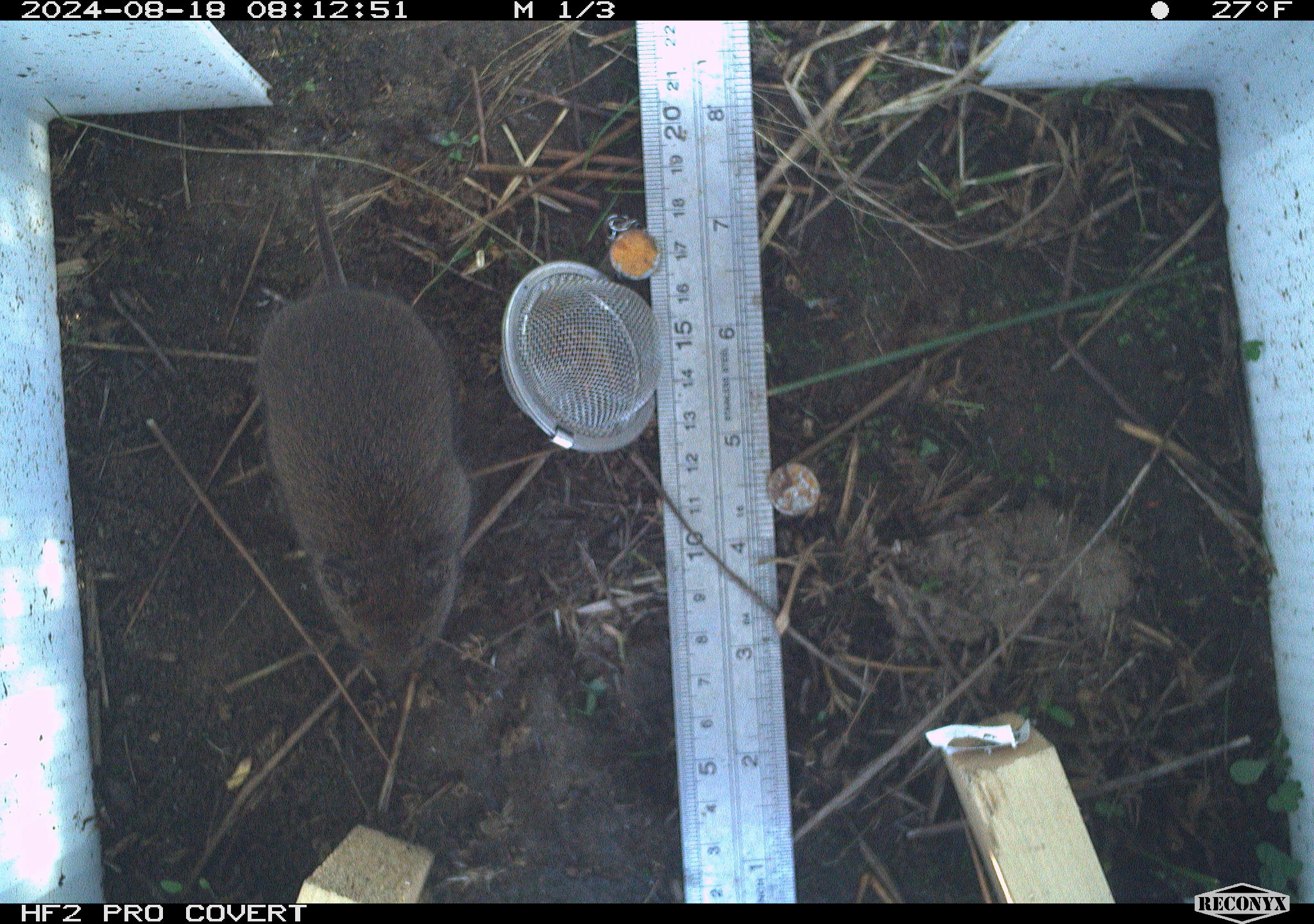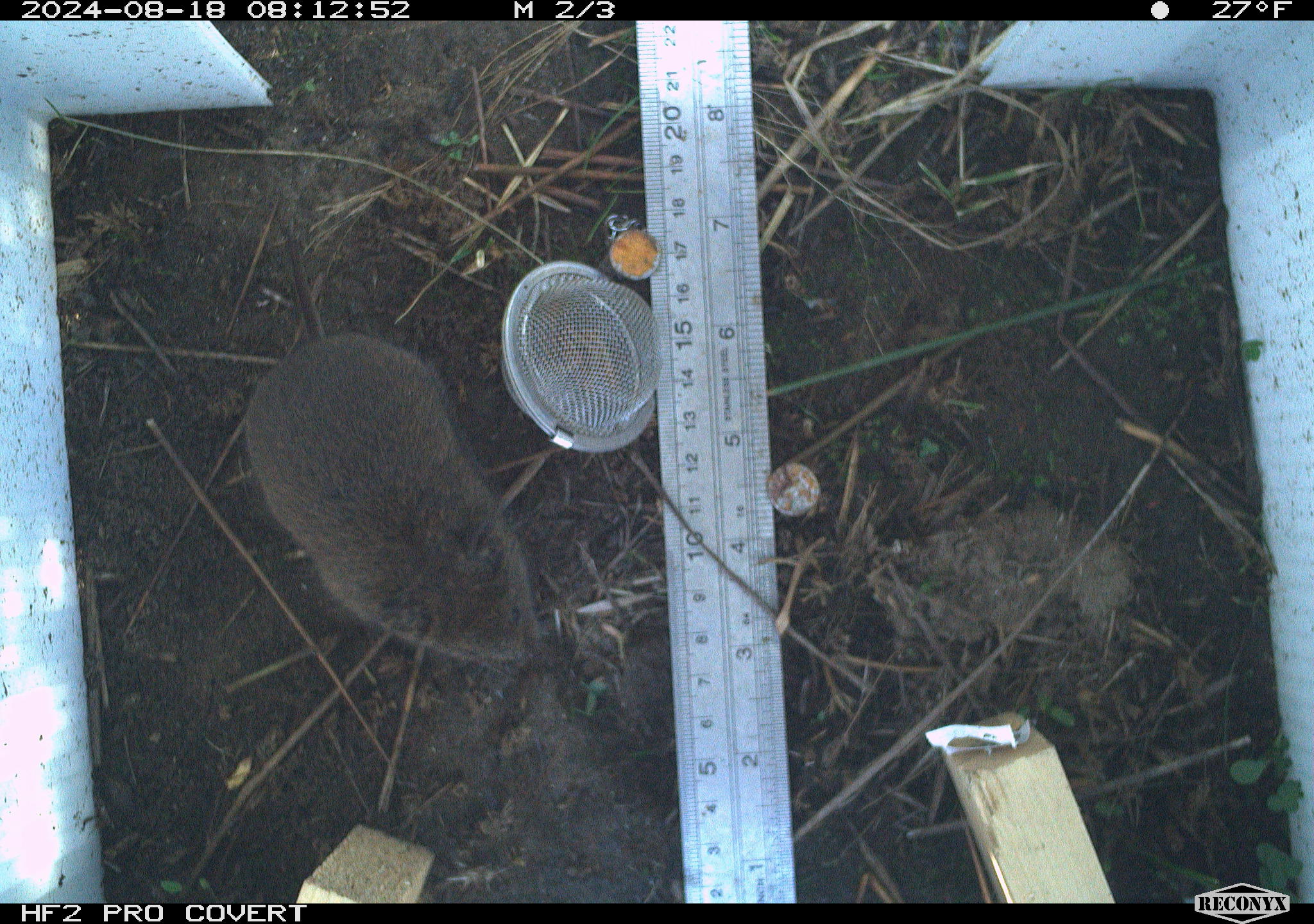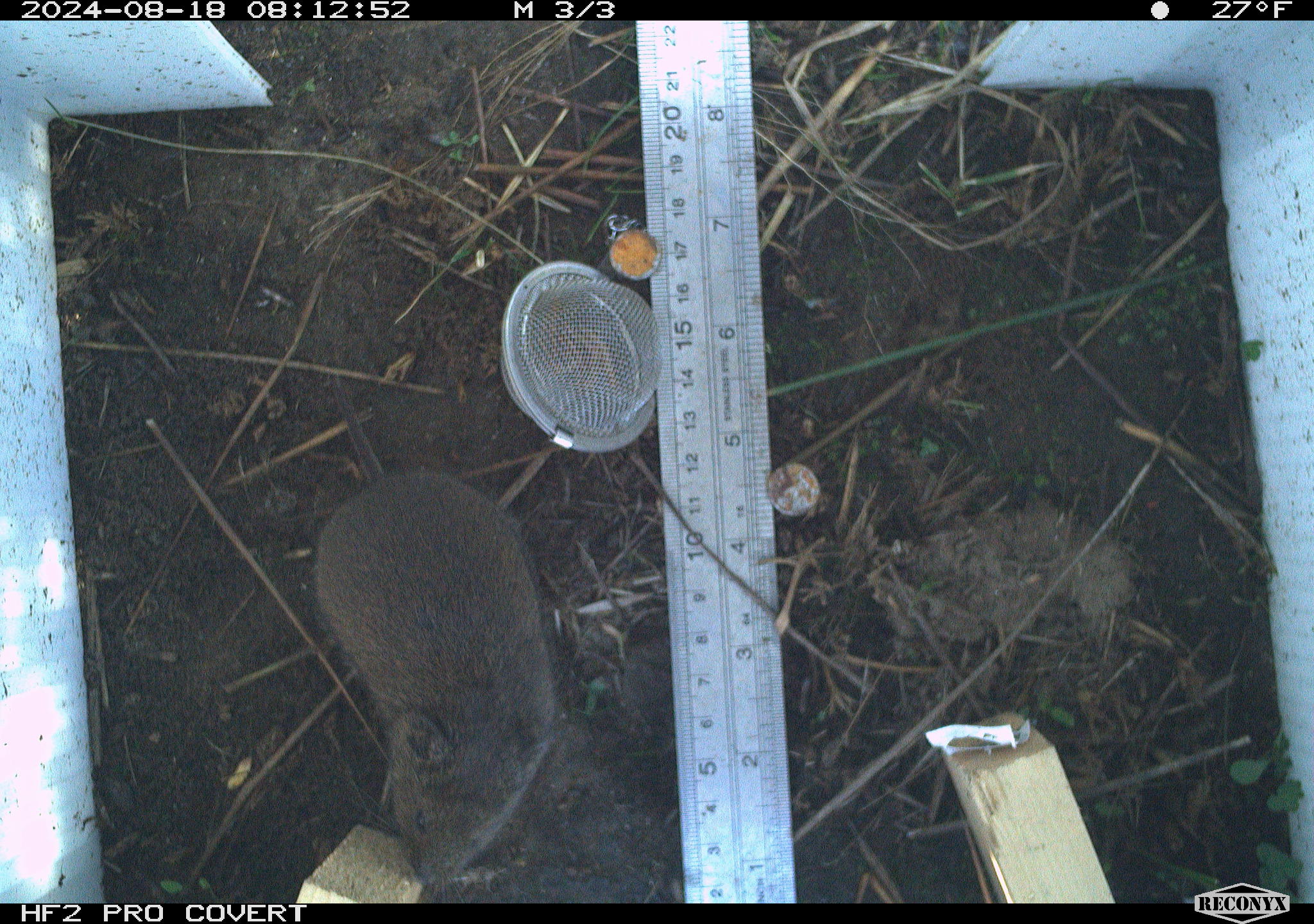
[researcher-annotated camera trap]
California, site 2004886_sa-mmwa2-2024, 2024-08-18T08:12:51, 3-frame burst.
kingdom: Animalia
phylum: Chordata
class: Mammalia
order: Rodentia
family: Cricetidae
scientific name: Arvicolinae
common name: voles, lemmings, and muskrats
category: arvicolinae subfamily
Arvicolinae subfamily (voles, lemmings, and muskrats) (Arvicolinae).